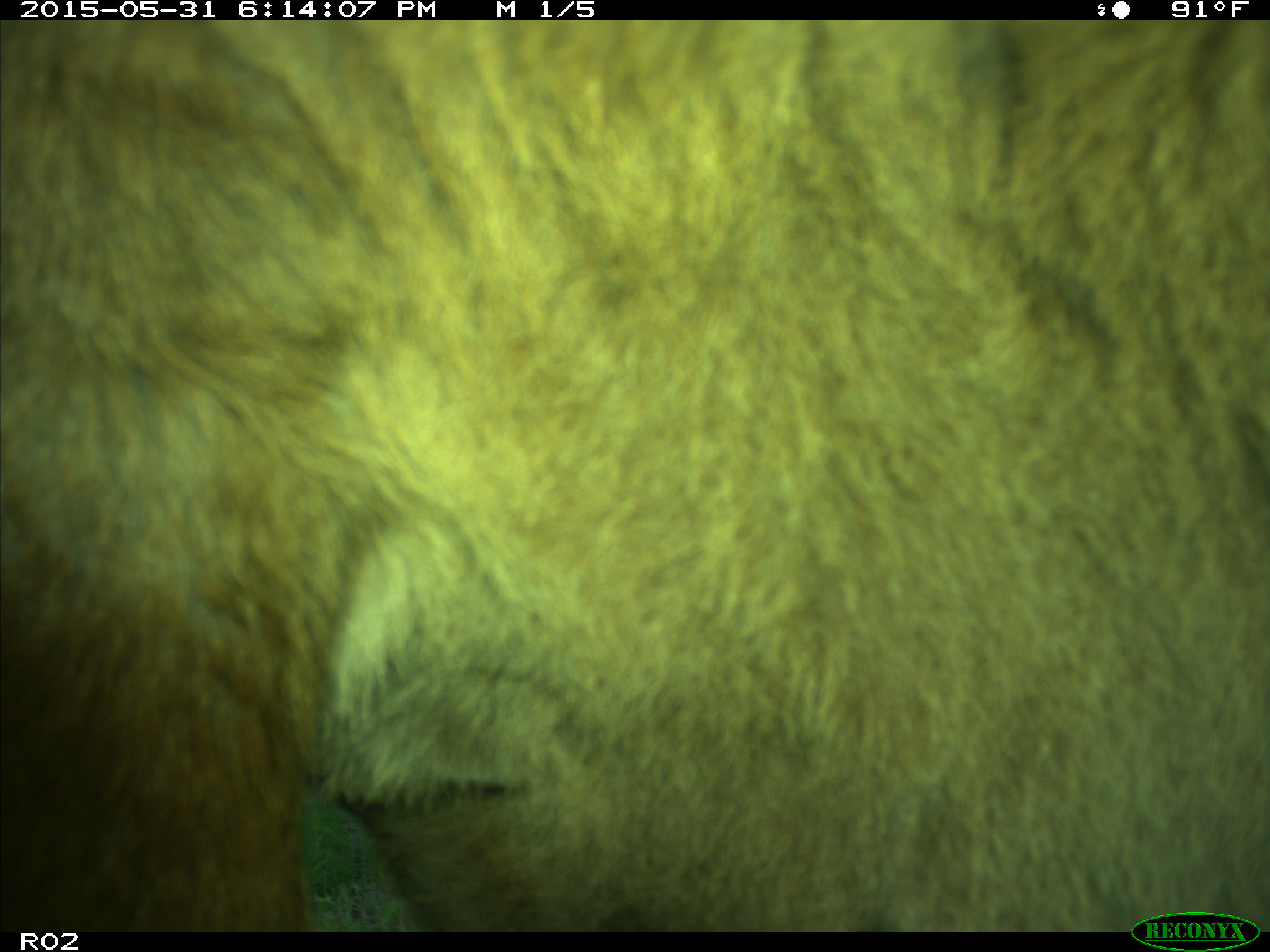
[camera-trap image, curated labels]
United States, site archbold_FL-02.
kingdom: Animalia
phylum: Chordata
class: Mammalia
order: Artiodactyla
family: Bovidae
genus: Bos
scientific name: Bos taurus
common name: domestic cow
Bos taurus (domestic cow).